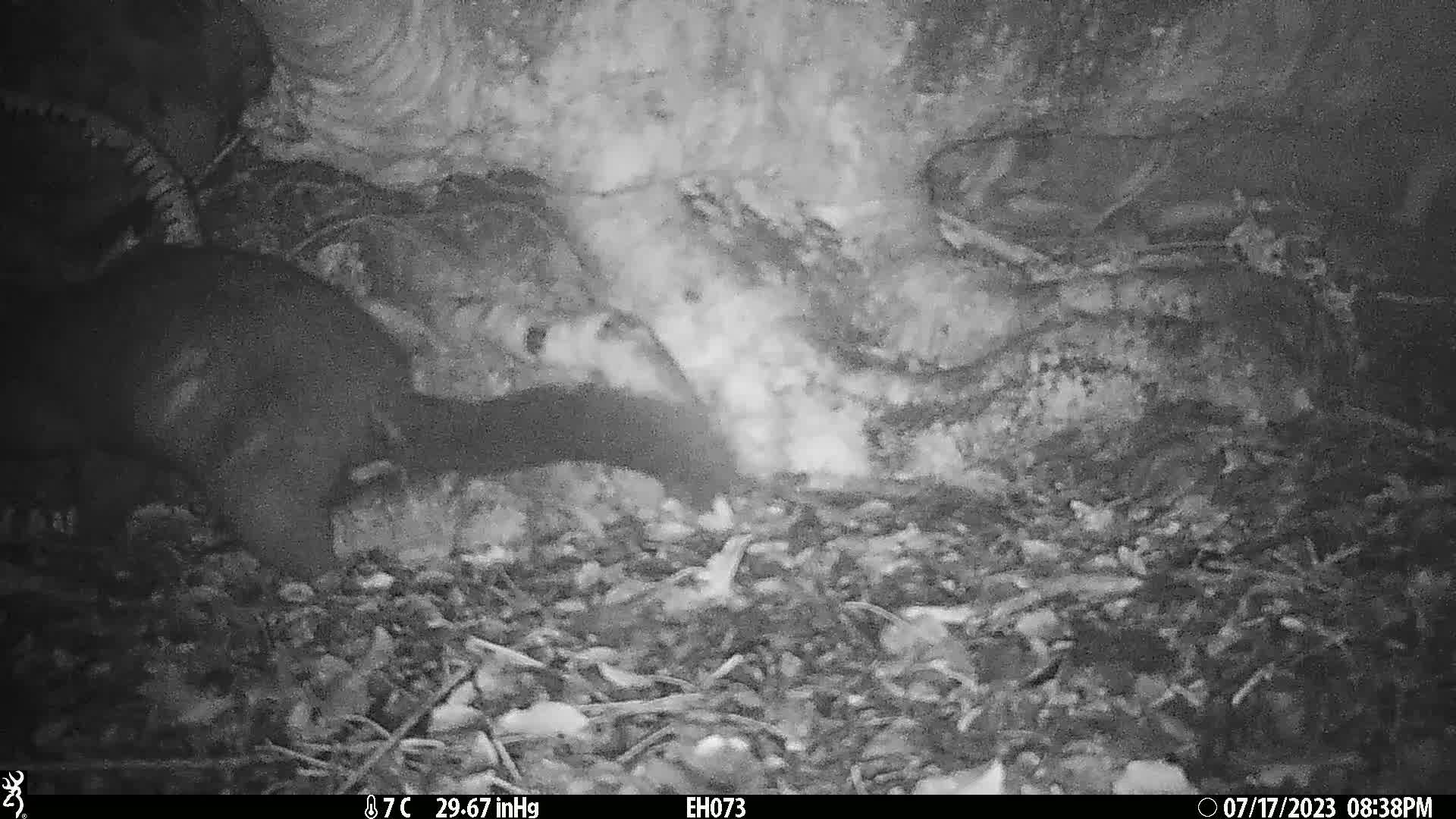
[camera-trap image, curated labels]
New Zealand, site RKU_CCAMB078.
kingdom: Animalia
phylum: Chordata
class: Mammalia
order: Diprotodontia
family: Phalangeridae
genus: Trichosurus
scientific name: Trichosurus vulpecula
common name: common brushtail possum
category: possum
Possum (common brushtail possum) (Trichosurus vulpecula).